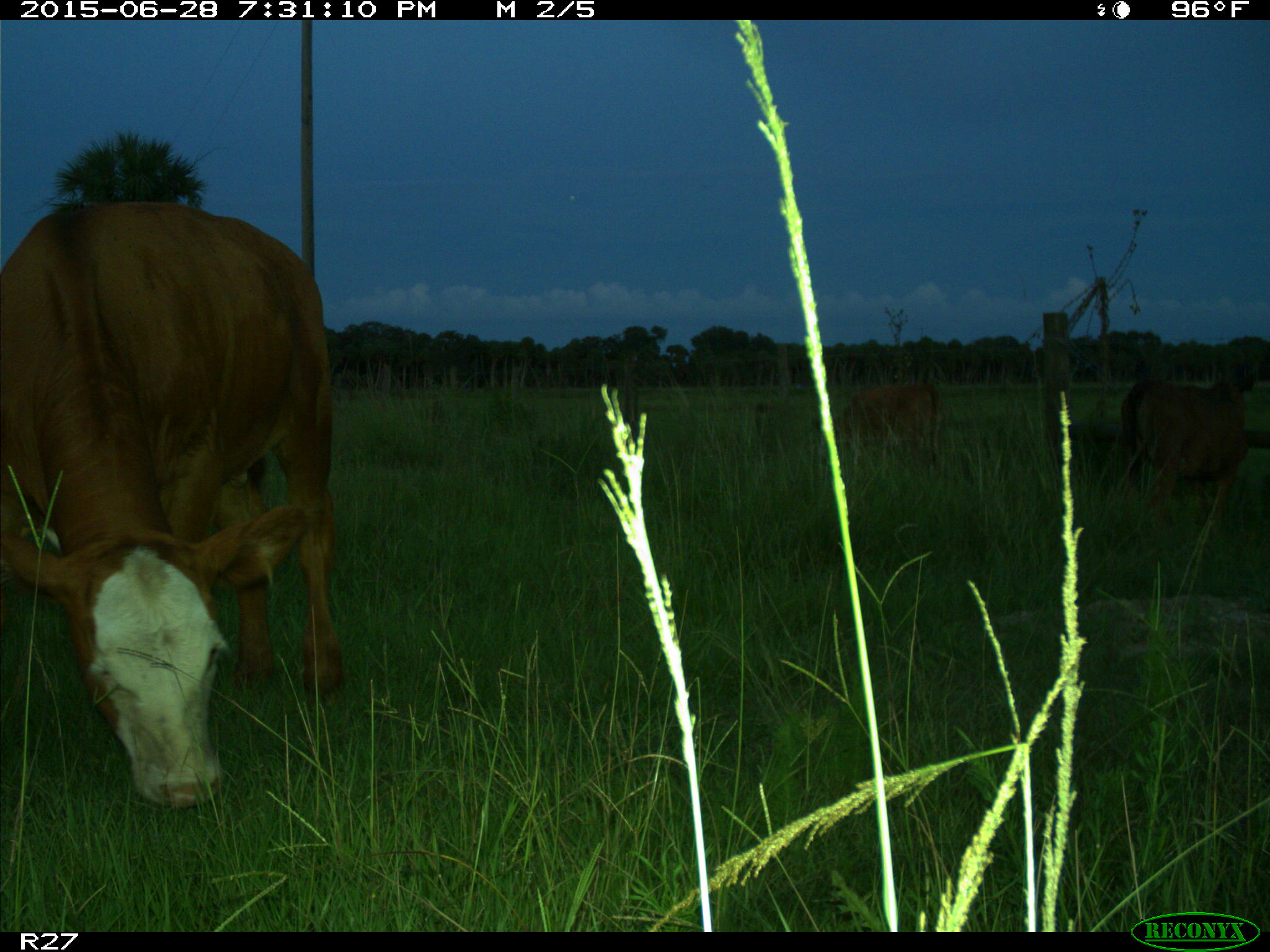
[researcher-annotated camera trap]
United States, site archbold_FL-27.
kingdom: Animalia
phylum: Chordata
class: Mammalia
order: Artiodactyla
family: Bovidae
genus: Bos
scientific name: Bos taurus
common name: domestic cow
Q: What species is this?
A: Bos taurus (domestic cow).